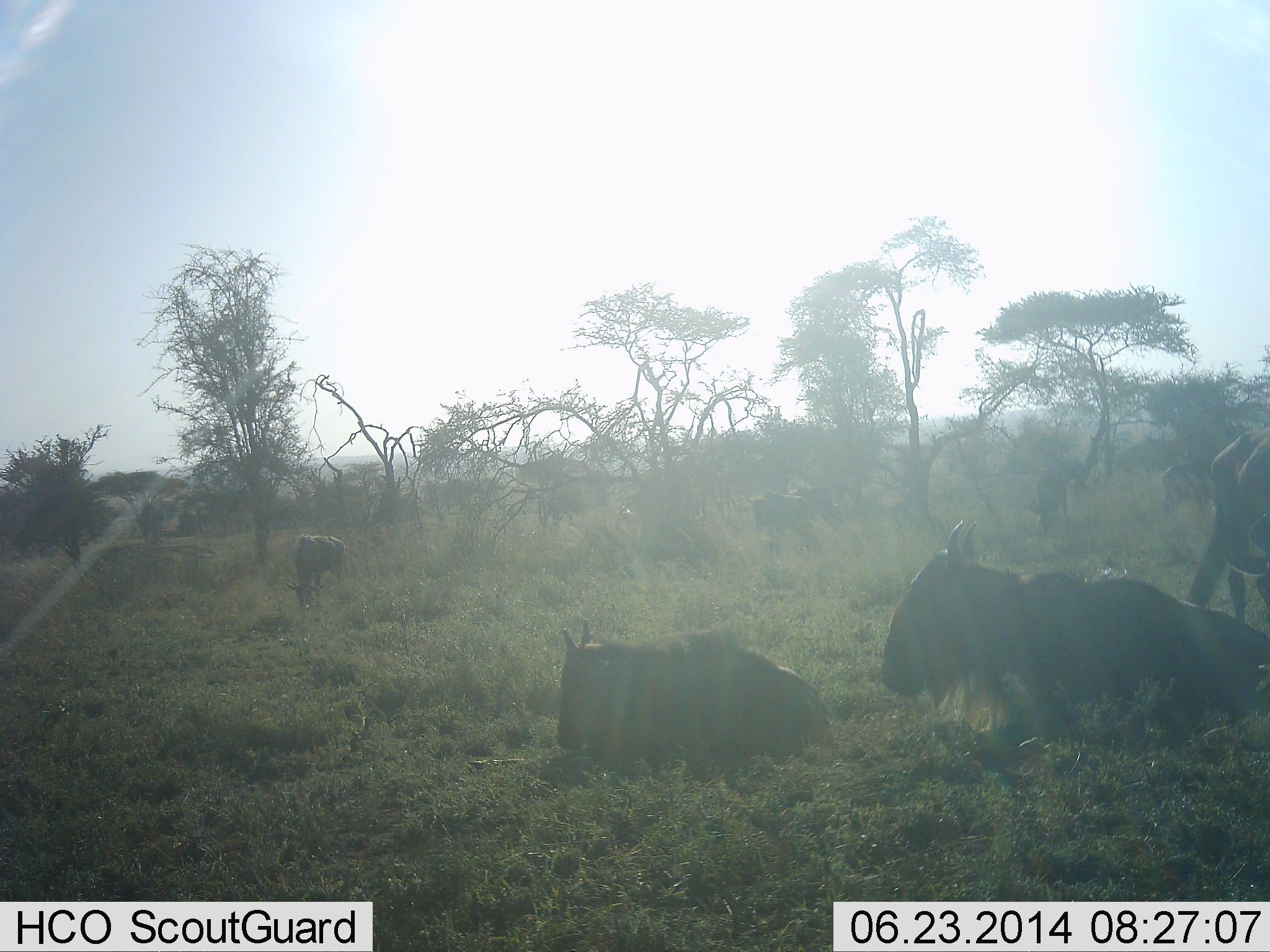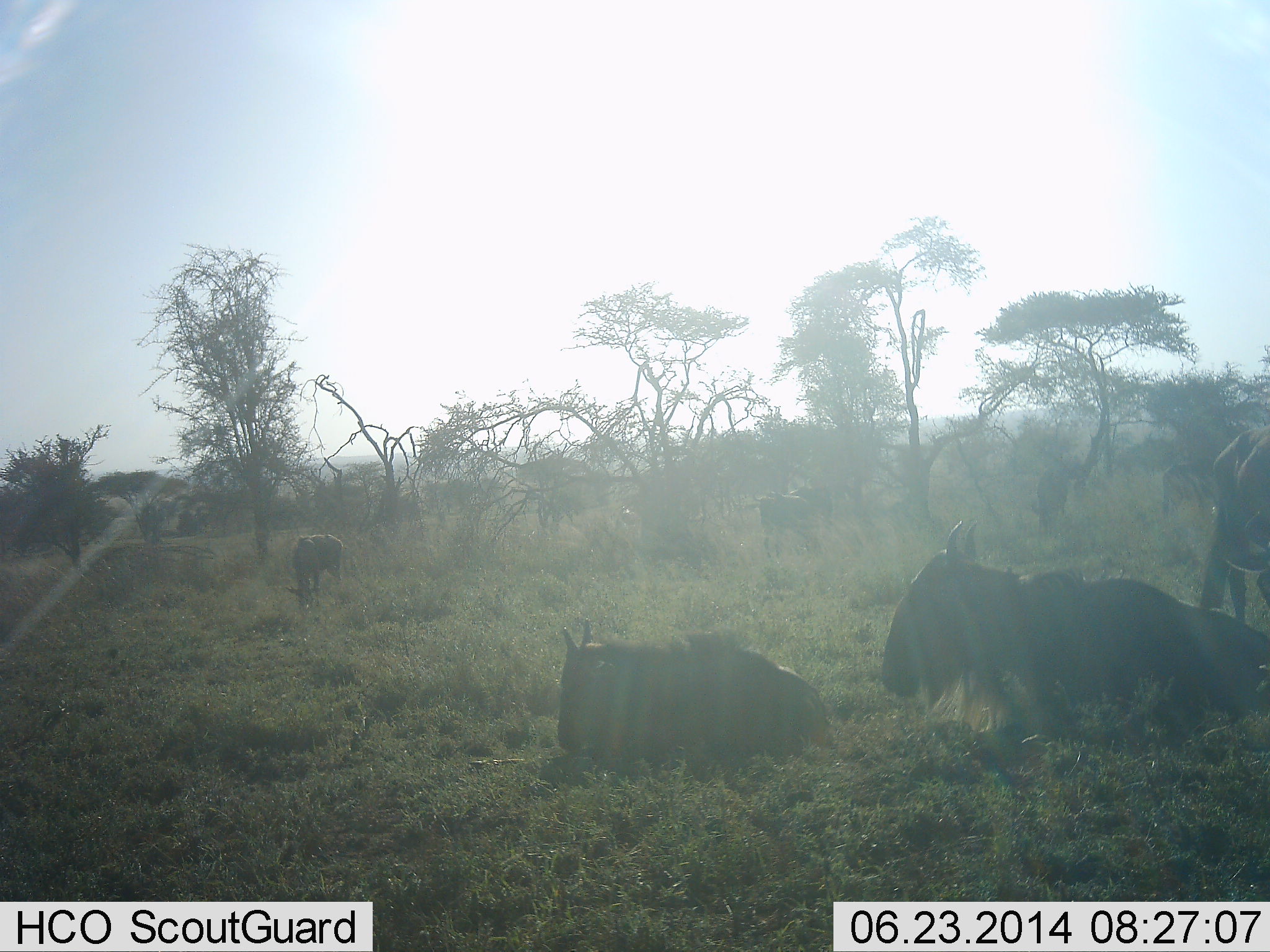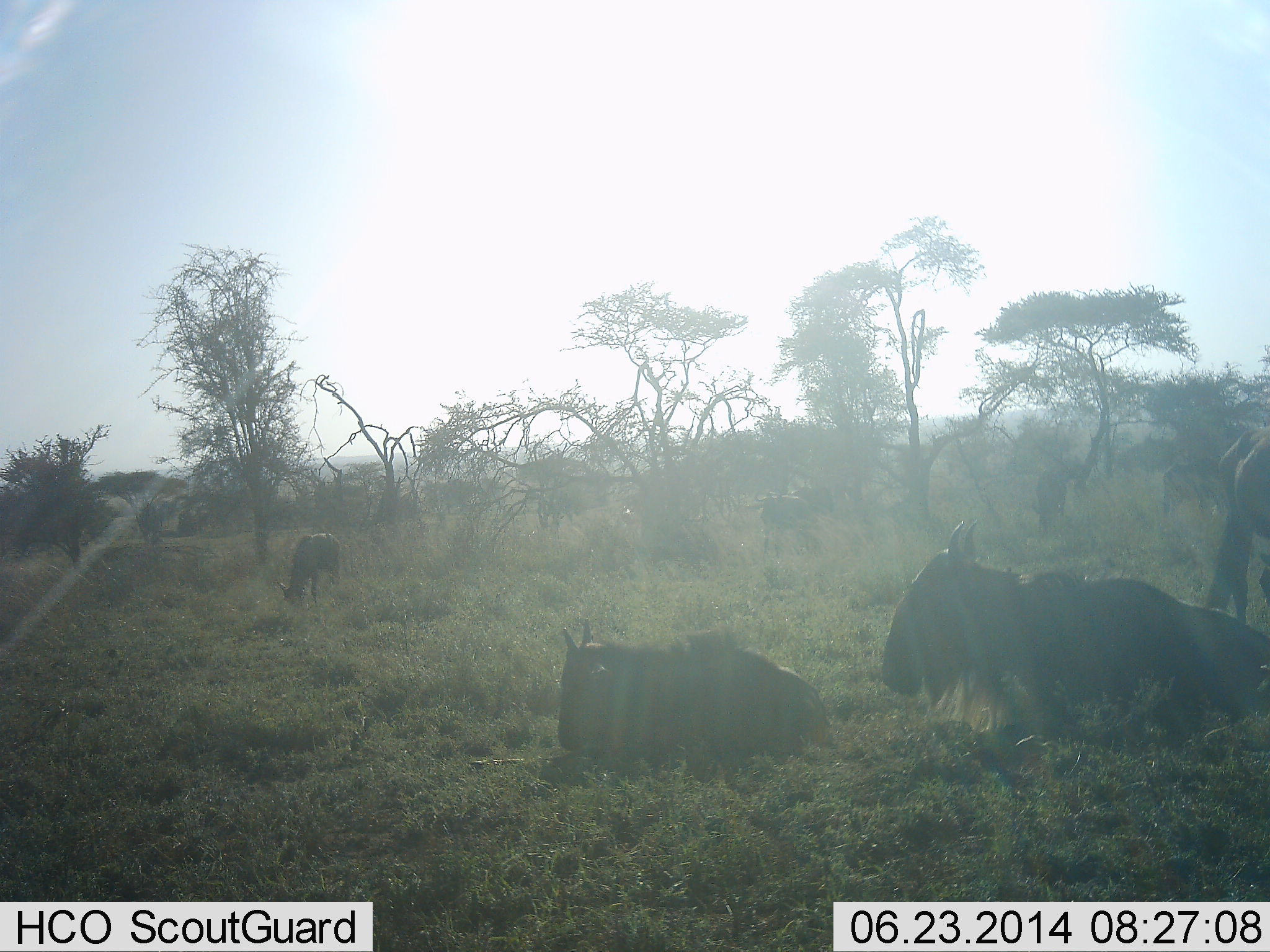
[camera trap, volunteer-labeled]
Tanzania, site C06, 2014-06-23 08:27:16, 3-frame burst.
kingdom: Animalia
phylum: Chordata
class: Mammalia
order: Artiodactyla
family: Bovidae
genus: Connochaetes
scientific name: Connochaetes taurinus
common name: blue wildebeest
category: wildebeest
Wildebeest (blue wildebeest) (Connochaetes taurinus), count 6. Behavior (volunteer vote fractions): standing 42%, resting 100%, moving 0%, interacting 0%. Young present (vote fraction): 33%. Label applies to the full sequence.